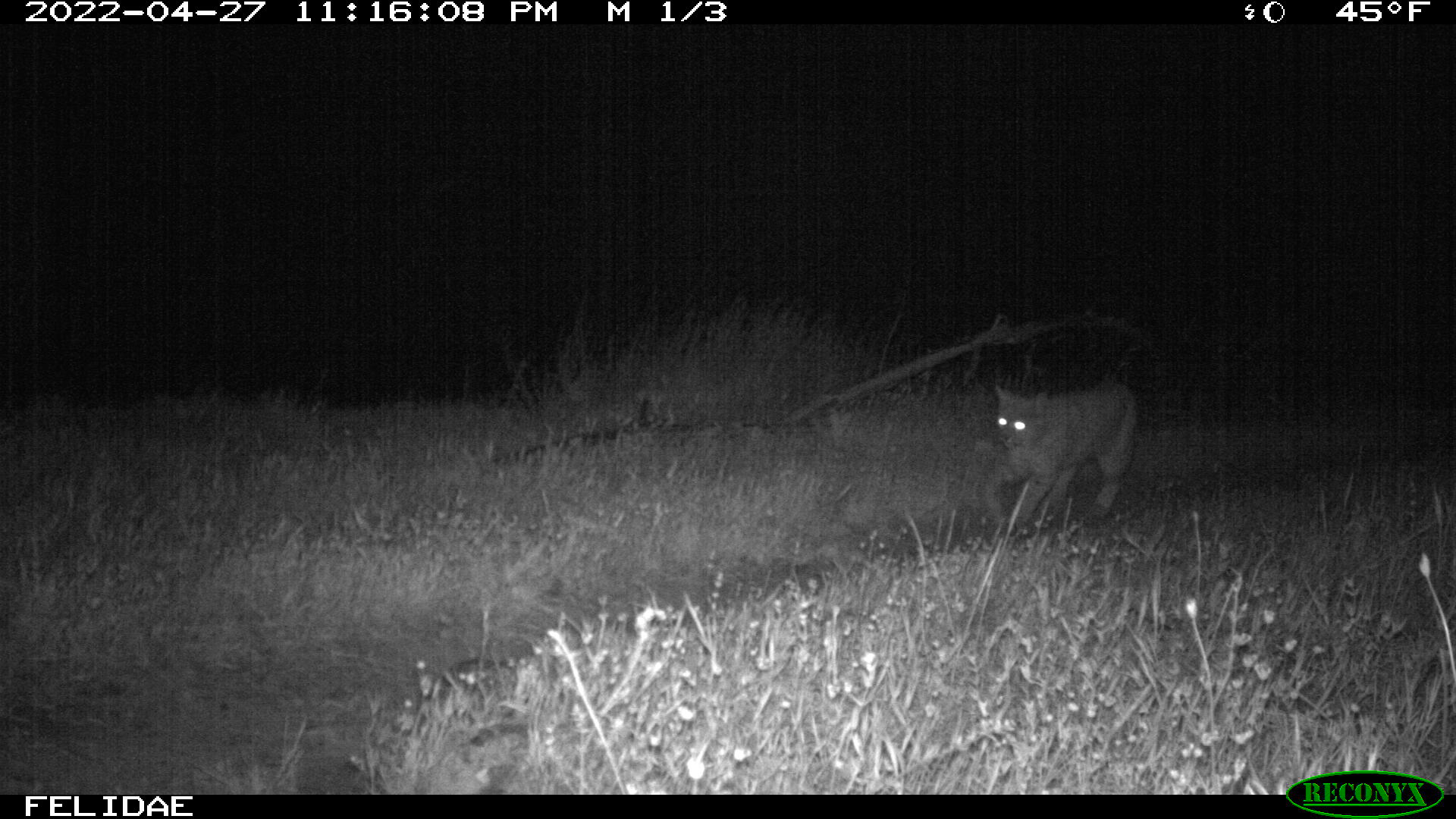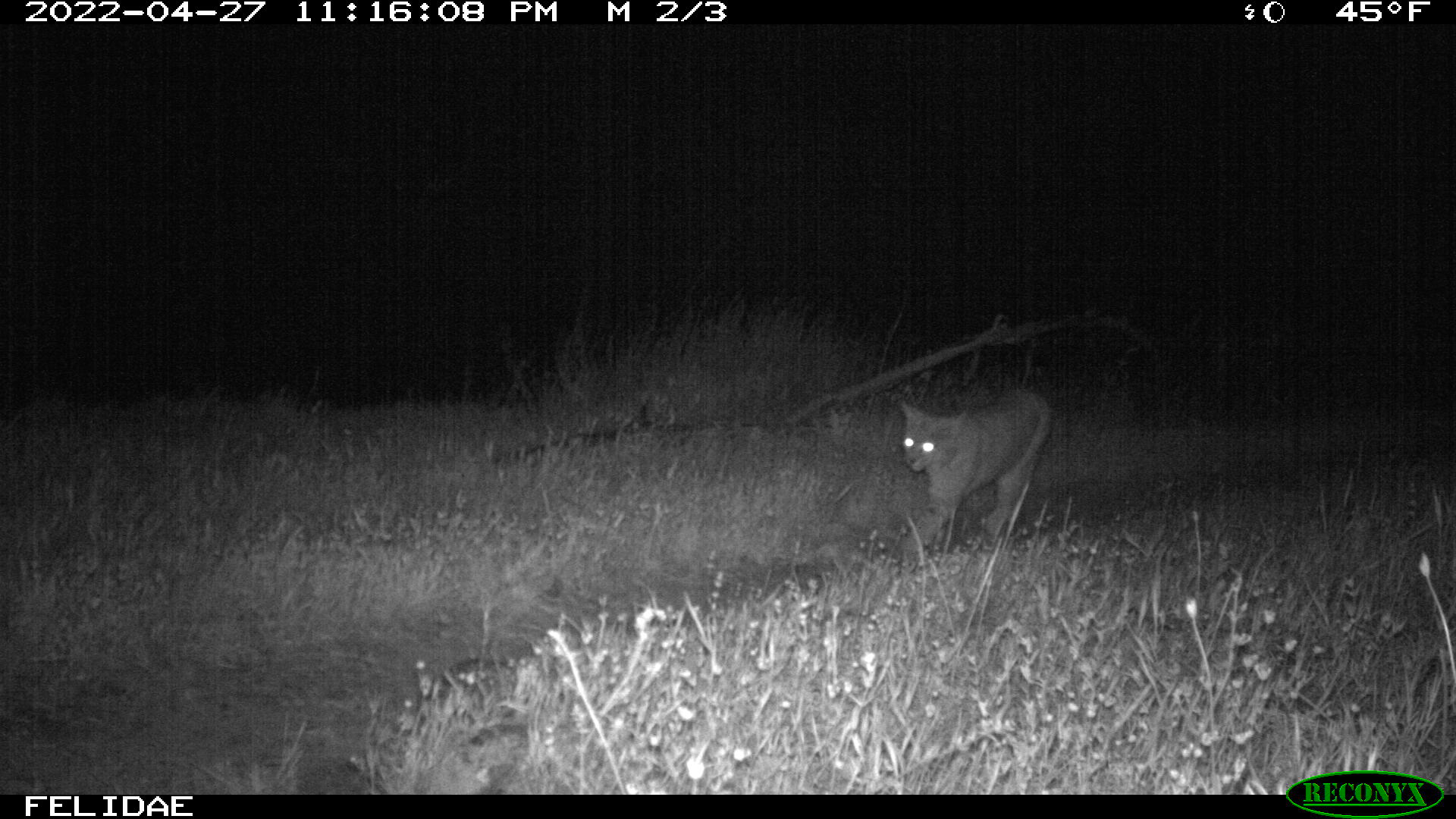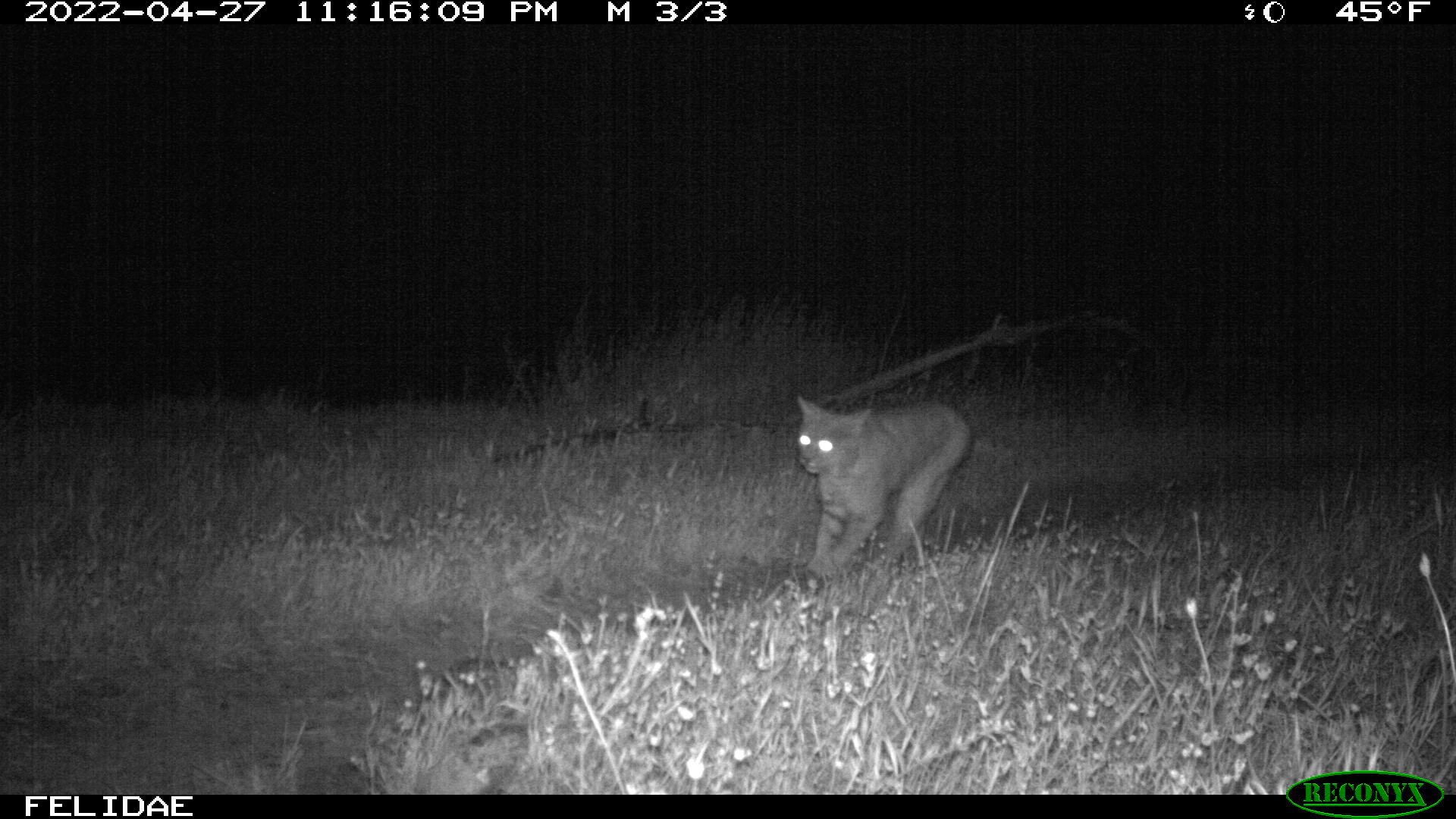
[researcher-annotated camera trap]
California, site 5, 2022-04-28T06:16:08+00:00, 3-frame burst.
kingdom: Animalia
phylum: Chordata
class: Mammalia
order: Carnivora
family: Felidae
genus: Lynx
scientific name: Lynx rufus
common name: bobcat